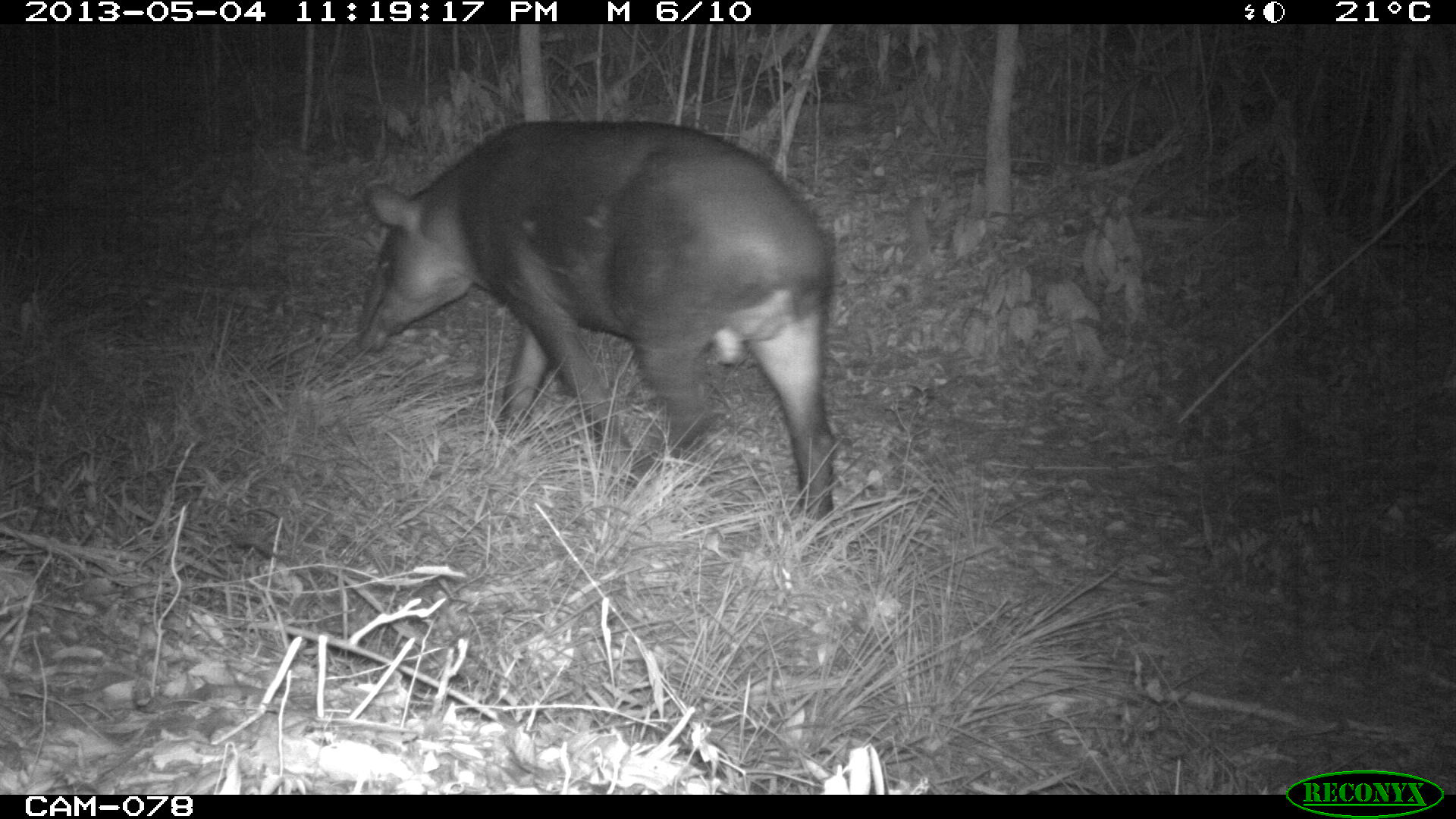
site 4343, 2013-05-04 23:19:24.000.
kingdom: Animalia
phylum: Chordata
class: Mammalia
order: Perissodactyla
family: Tapiridae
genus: Tapirus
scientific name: Tapirus bairdii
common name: baird's tapir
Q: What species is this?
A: Tapirus bairdii (baird's tapir).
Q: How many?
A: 1.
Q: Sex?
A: Male.